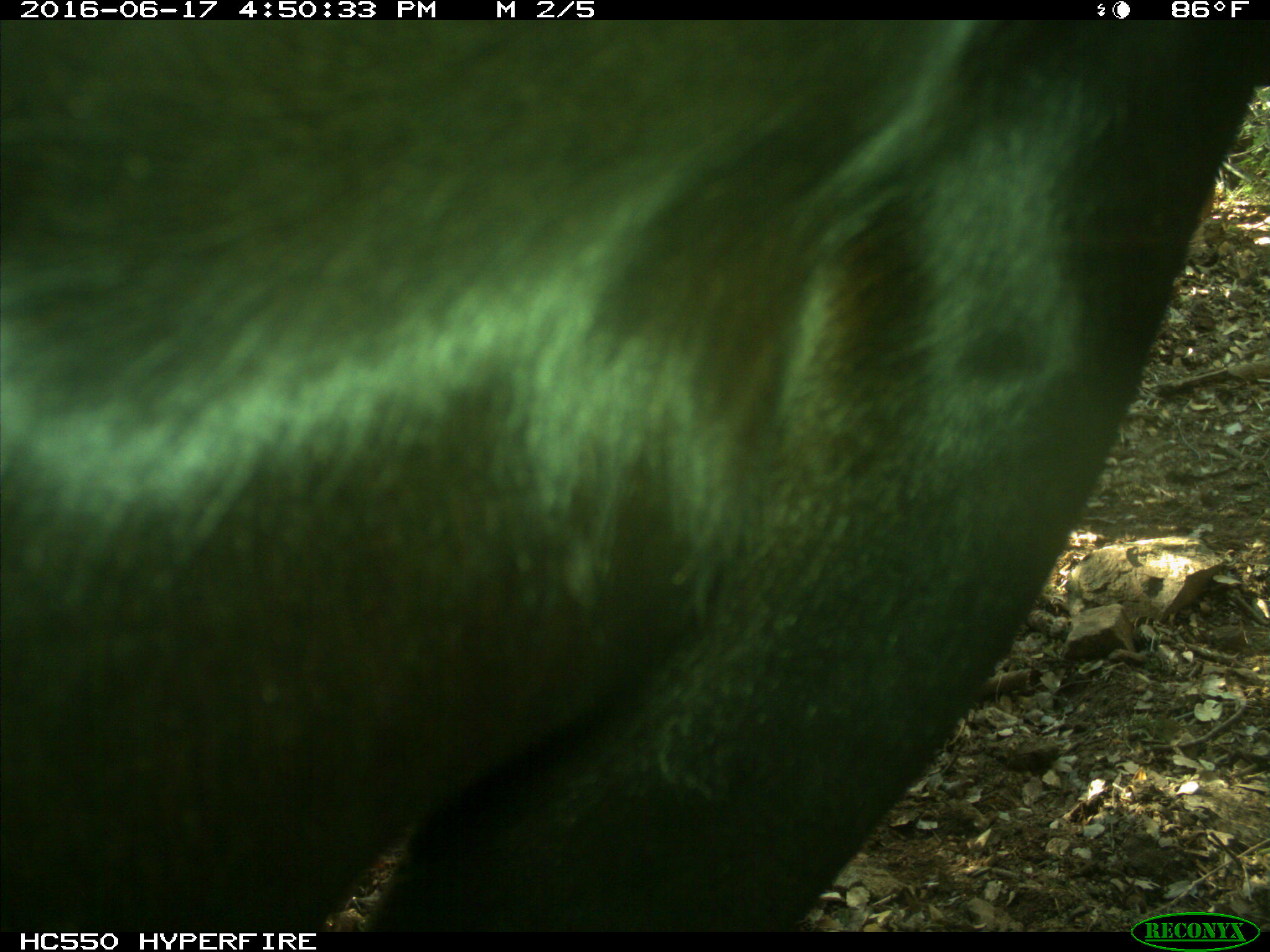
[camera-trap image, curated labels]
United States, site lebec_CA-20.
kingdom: Animalia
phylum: Chordata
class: Mammalia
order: Artiodactyla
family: Bovidae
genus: Bos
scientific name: Bos taurus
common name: domestic cow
Bos taurus (domestic cow).